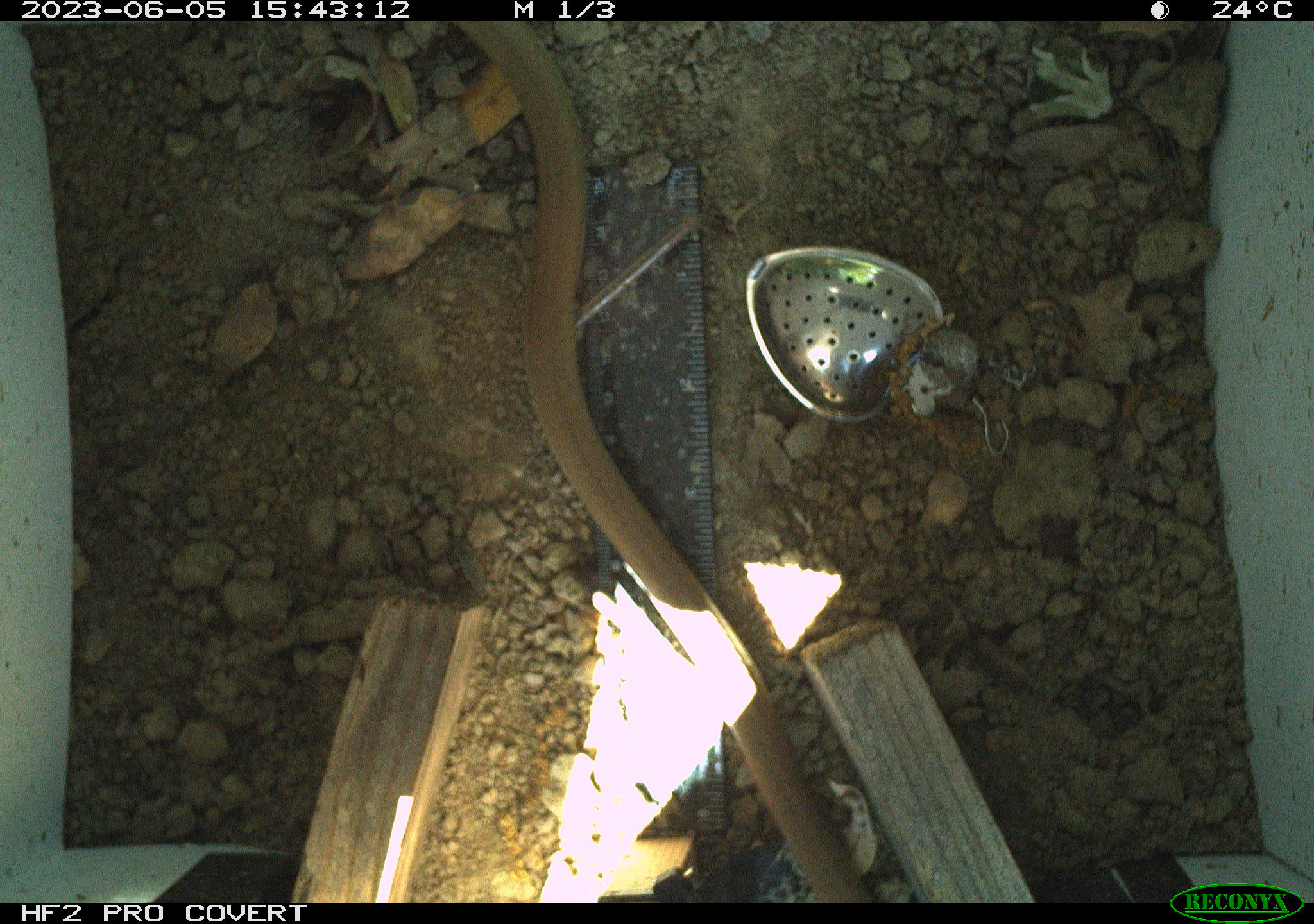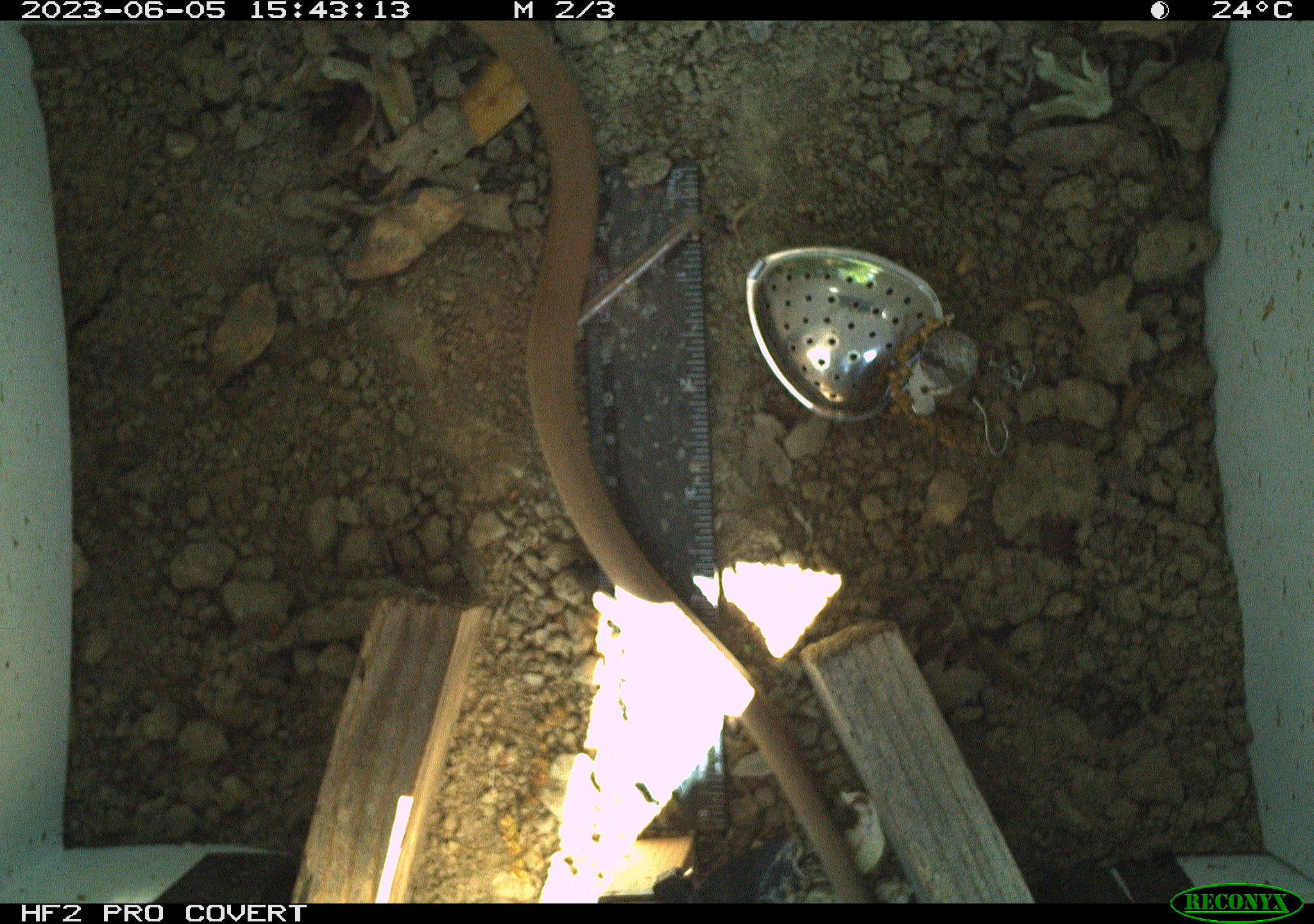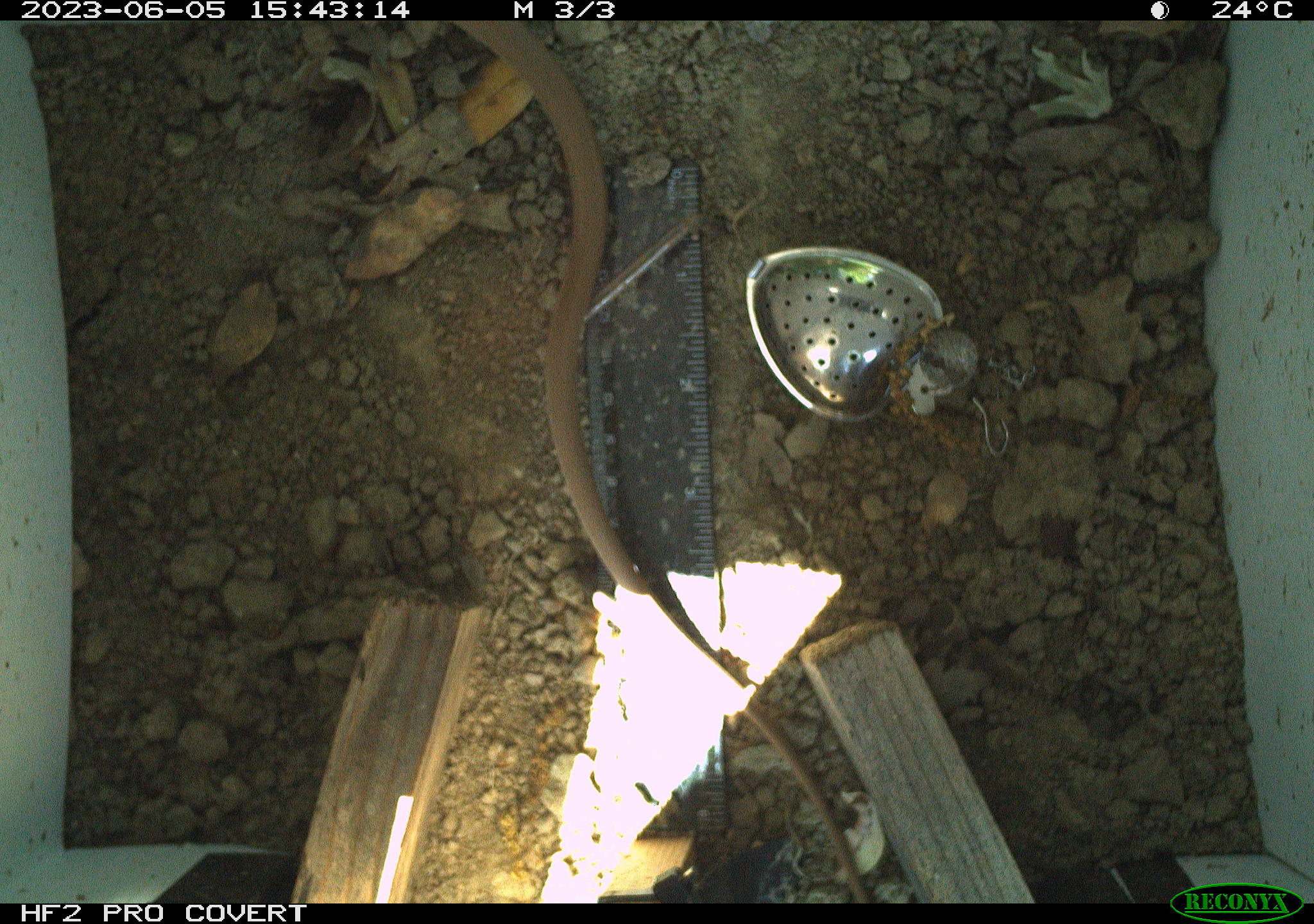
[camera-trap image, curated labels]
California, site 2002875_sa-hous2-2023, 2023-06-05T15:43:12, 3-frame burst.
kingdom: Animalia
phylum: Chordata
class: Reptilia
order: Squamata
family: Colubridae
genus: Coluber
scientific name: Coluber constrictor mormon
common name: western yellow-bellied racer